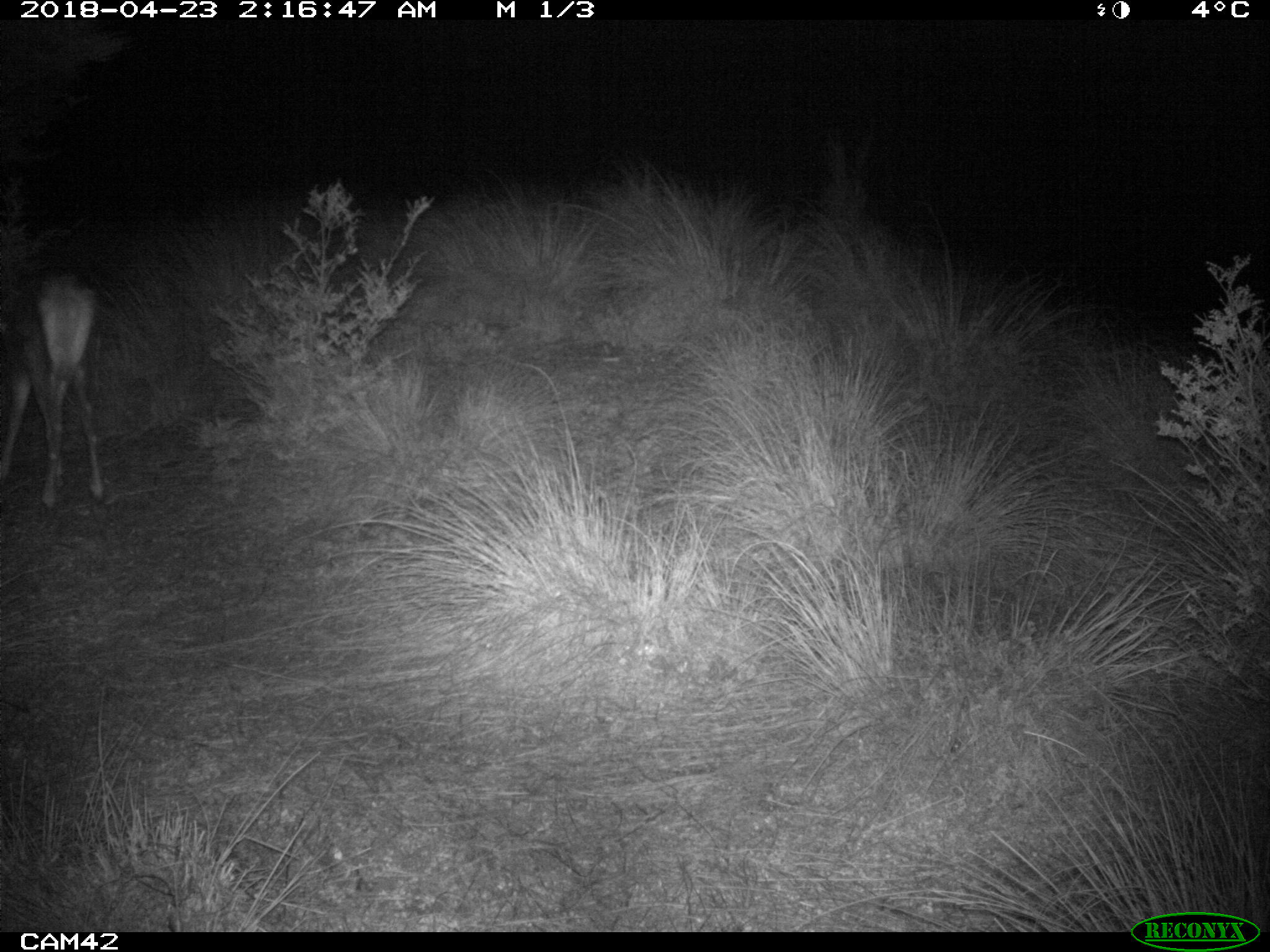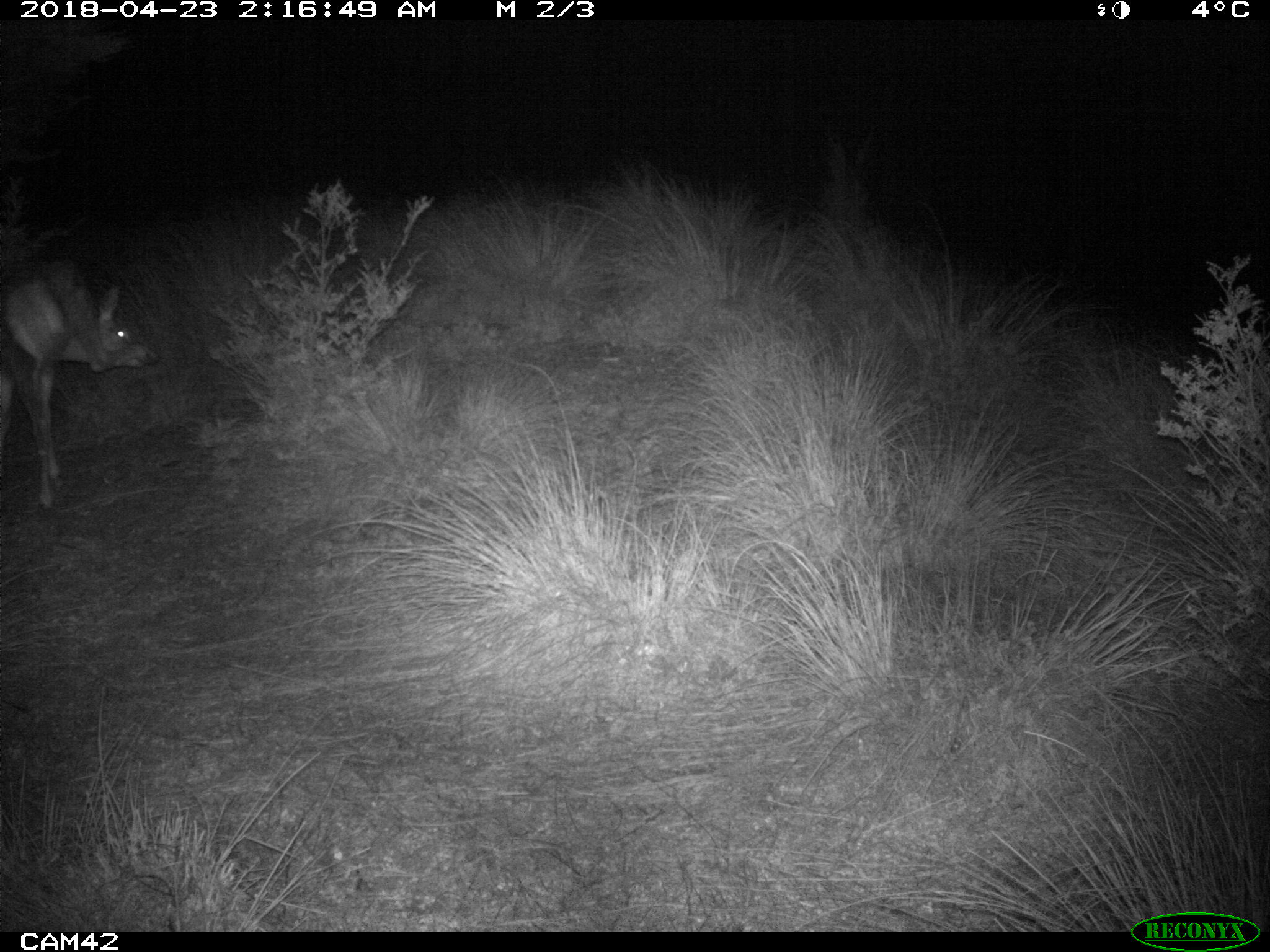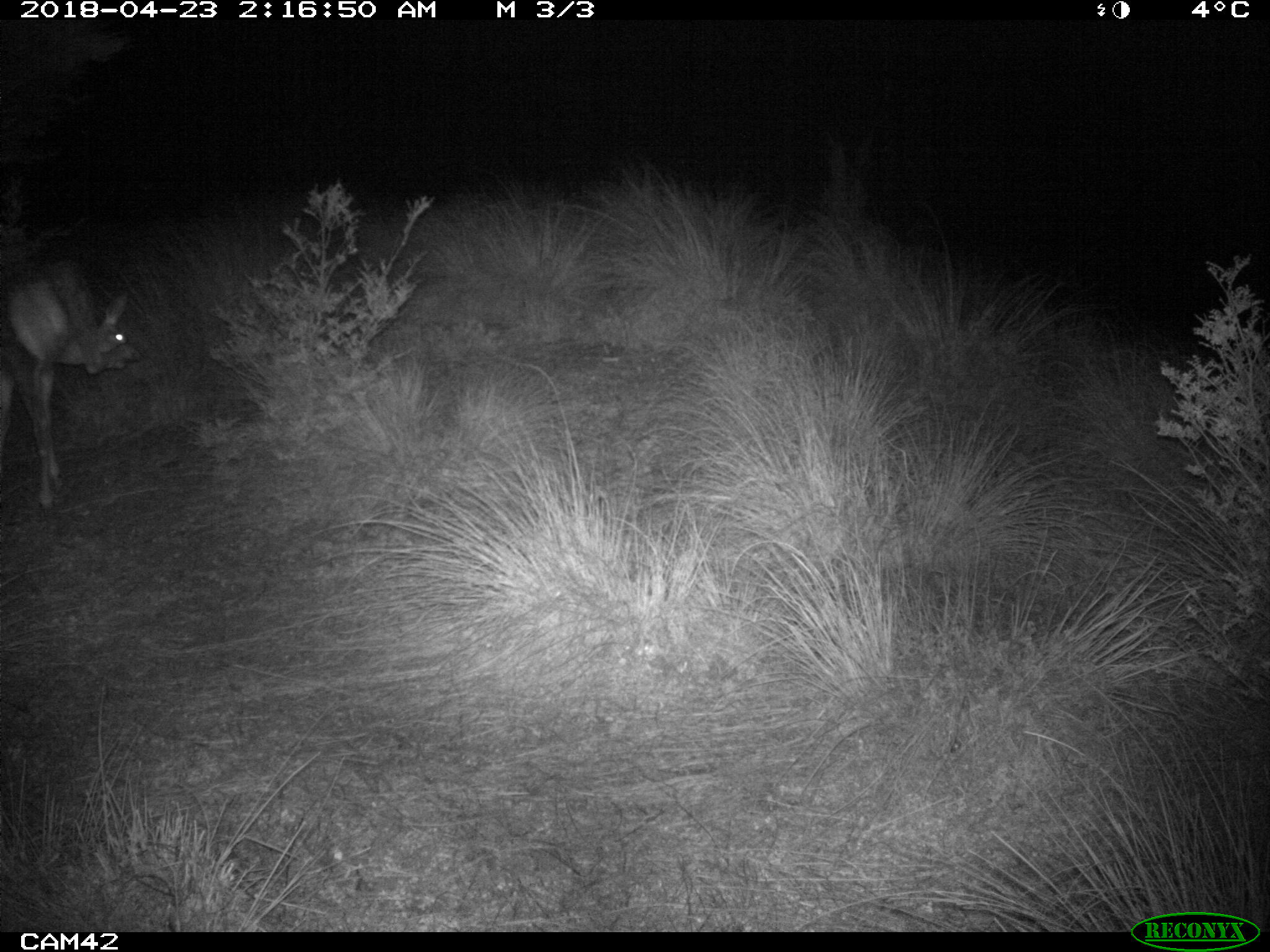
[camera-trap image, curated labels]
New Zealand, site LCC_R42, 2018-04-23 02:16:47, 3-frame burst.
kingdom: Animalia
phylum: Chordata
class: Mammalia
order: Artiodactyla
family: Cervidae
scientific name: Cervidae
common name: deer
Deer (Cervidae).